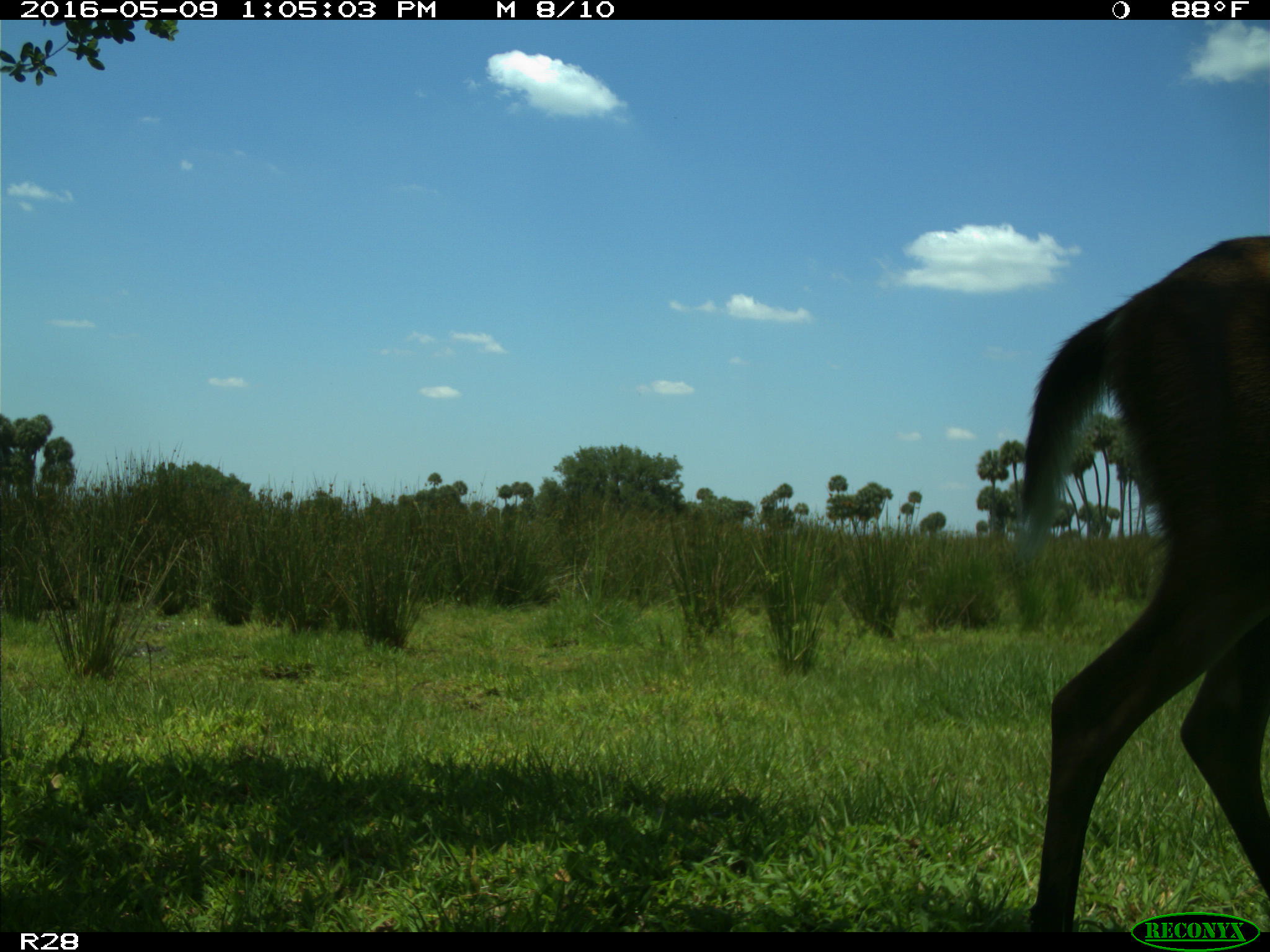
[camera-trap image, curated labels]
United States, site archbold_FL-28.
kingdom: Animalia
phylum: Chordata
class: Mammalia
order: Artiodactyla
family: Cervidae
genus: Odocoileus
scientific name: Odocoileus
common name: deer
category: unidentified deer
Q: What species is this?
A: Unidentified deer (deer) (Odocoileus).